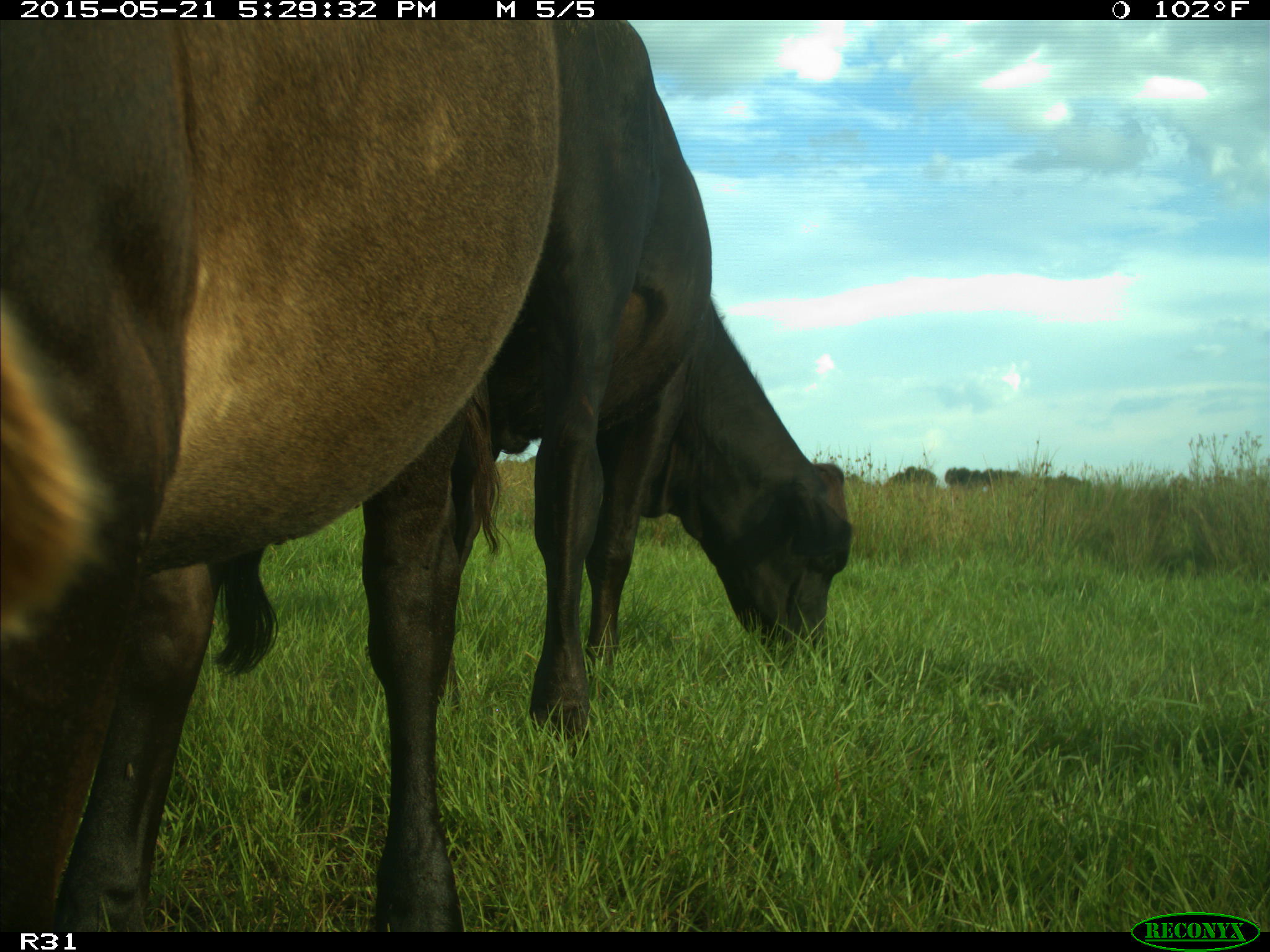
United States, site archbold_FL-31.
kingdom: Animalia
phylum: Chordata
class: Mammalia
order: Artiodactyla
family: Bovidae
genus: Bos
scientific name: Bos taurus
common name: domestic cow